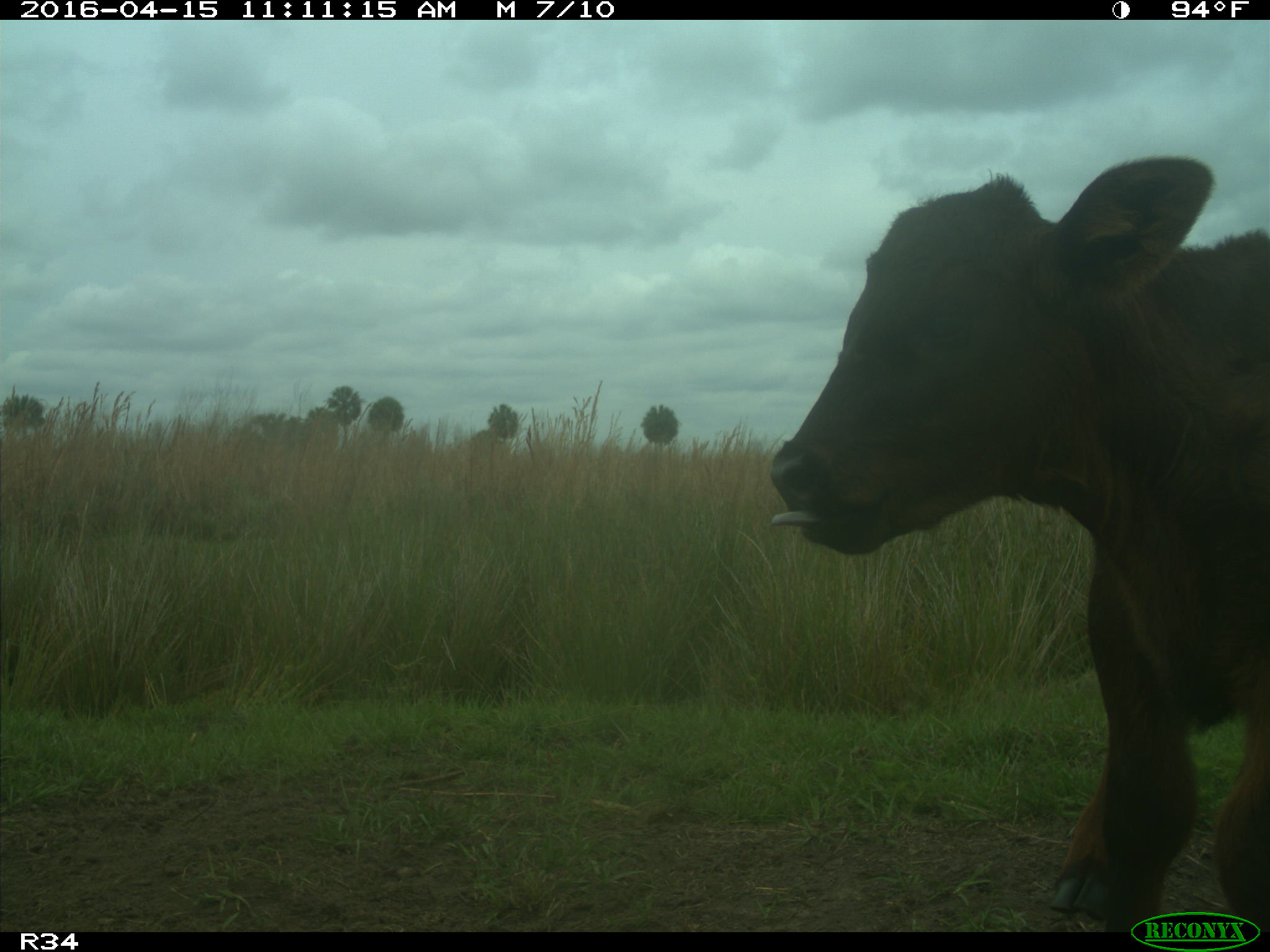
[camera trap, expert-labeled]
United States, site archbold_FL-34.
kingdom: Animalia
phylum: Chordata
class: Mammalia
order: Artiodactyla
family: Bovidae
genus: Bos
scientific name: Bos taurus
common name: domestic cow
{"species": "Bos taurus (domestic cow)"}